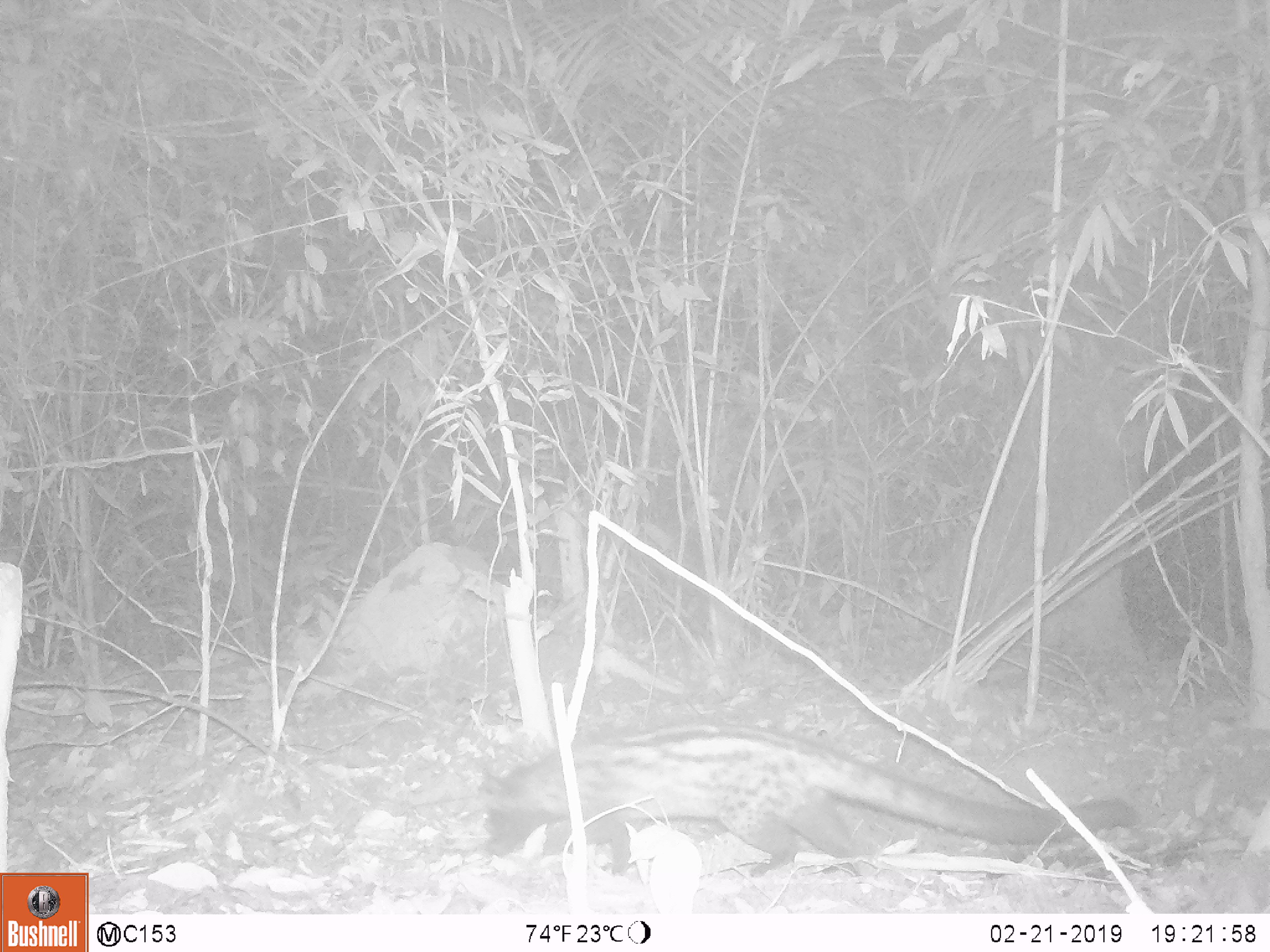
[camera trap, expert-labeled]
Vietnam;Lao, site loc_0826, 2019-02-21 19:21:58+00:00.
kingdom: Animalia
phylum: Chordata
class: Mammalia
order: Carnivora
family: Viverridae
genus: Paradoxurus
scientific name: Paradoxurus hermaphroditus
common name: common palm civet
Common palm civet (Paradoxurus hermaphroditus). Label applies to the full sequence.